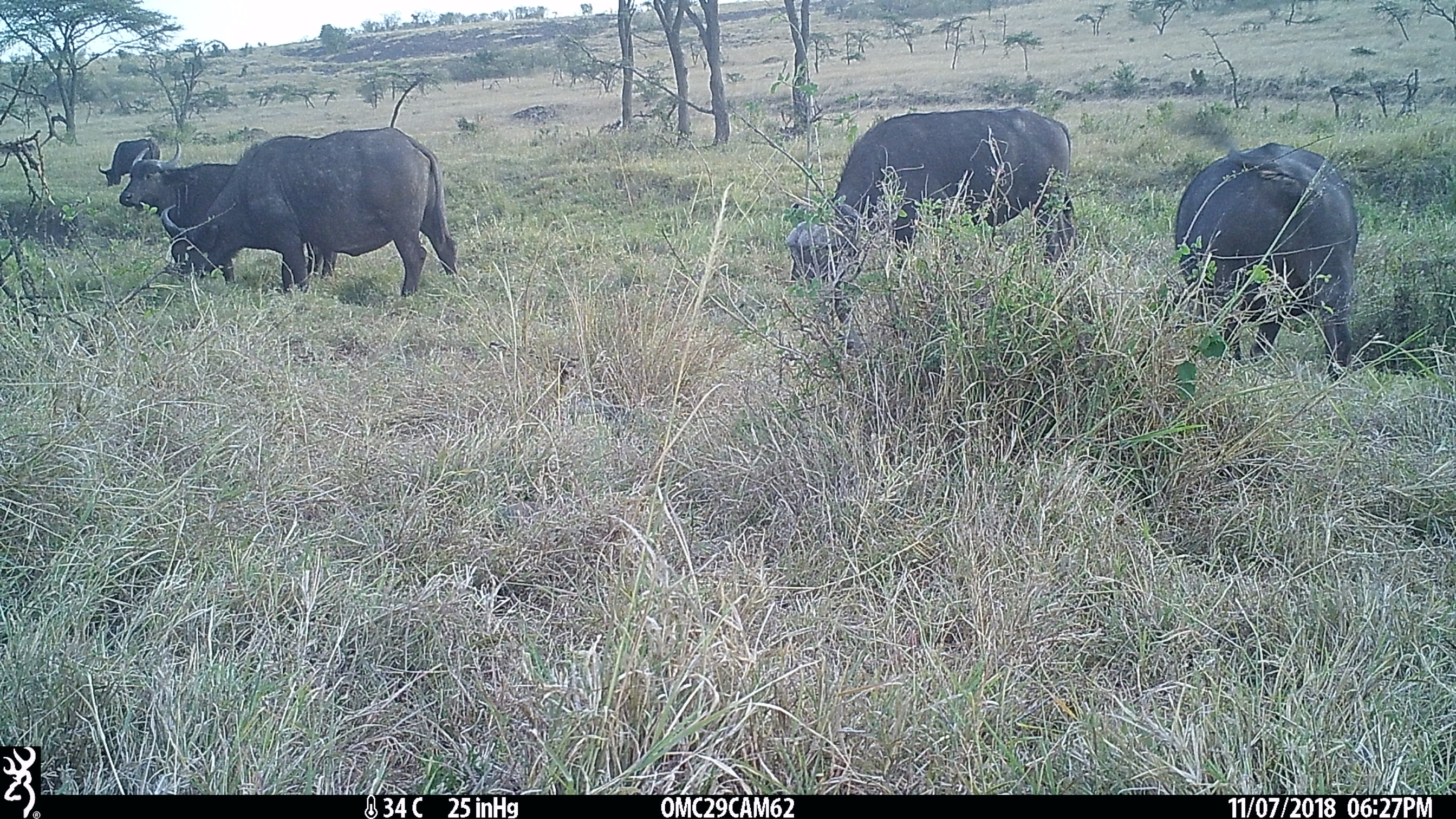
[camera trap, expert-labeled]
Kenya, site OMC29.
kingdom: Animalia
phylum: Chordata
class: Mammalia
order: Artiodactyla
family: Bovidae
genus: Syncerus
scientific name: Syncerus caffer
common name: buffalo